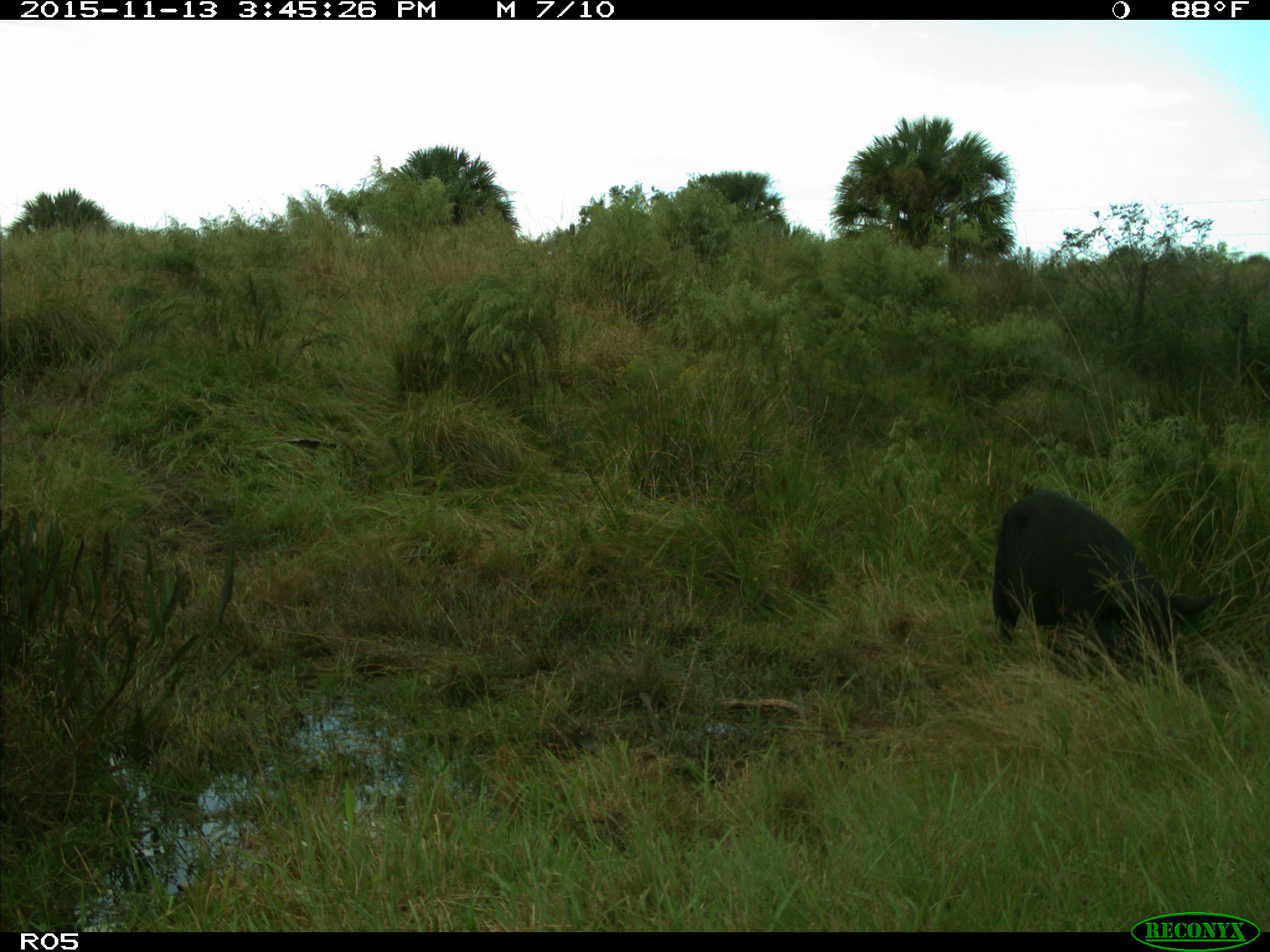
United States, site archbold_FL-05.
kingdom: Animalia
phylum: Chordata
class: Mammalia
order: Artiodactyla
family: Suidae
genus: Sus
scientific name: Sus scrofa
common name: wild boar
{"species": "Sus scrofa (wild boar)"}